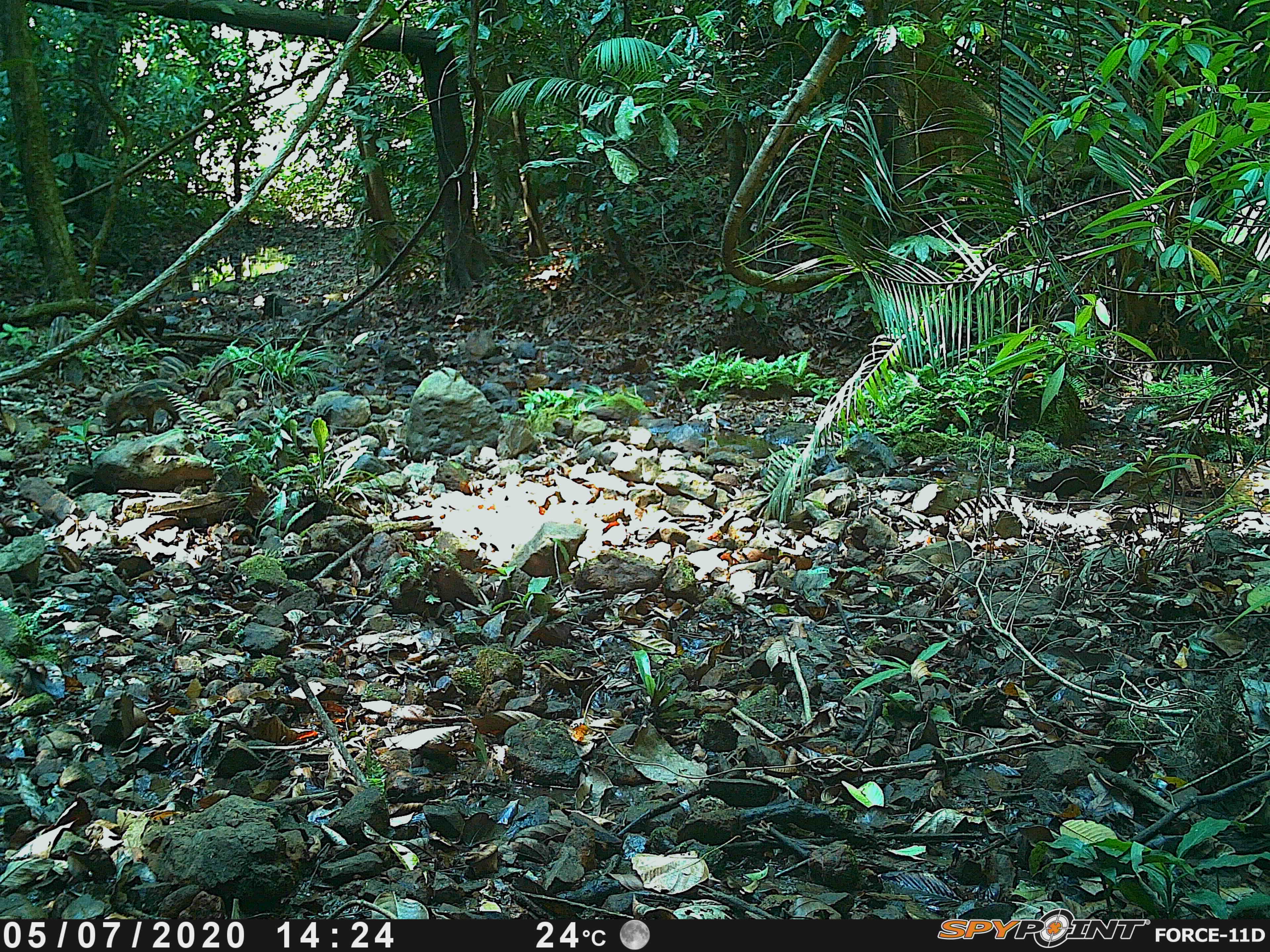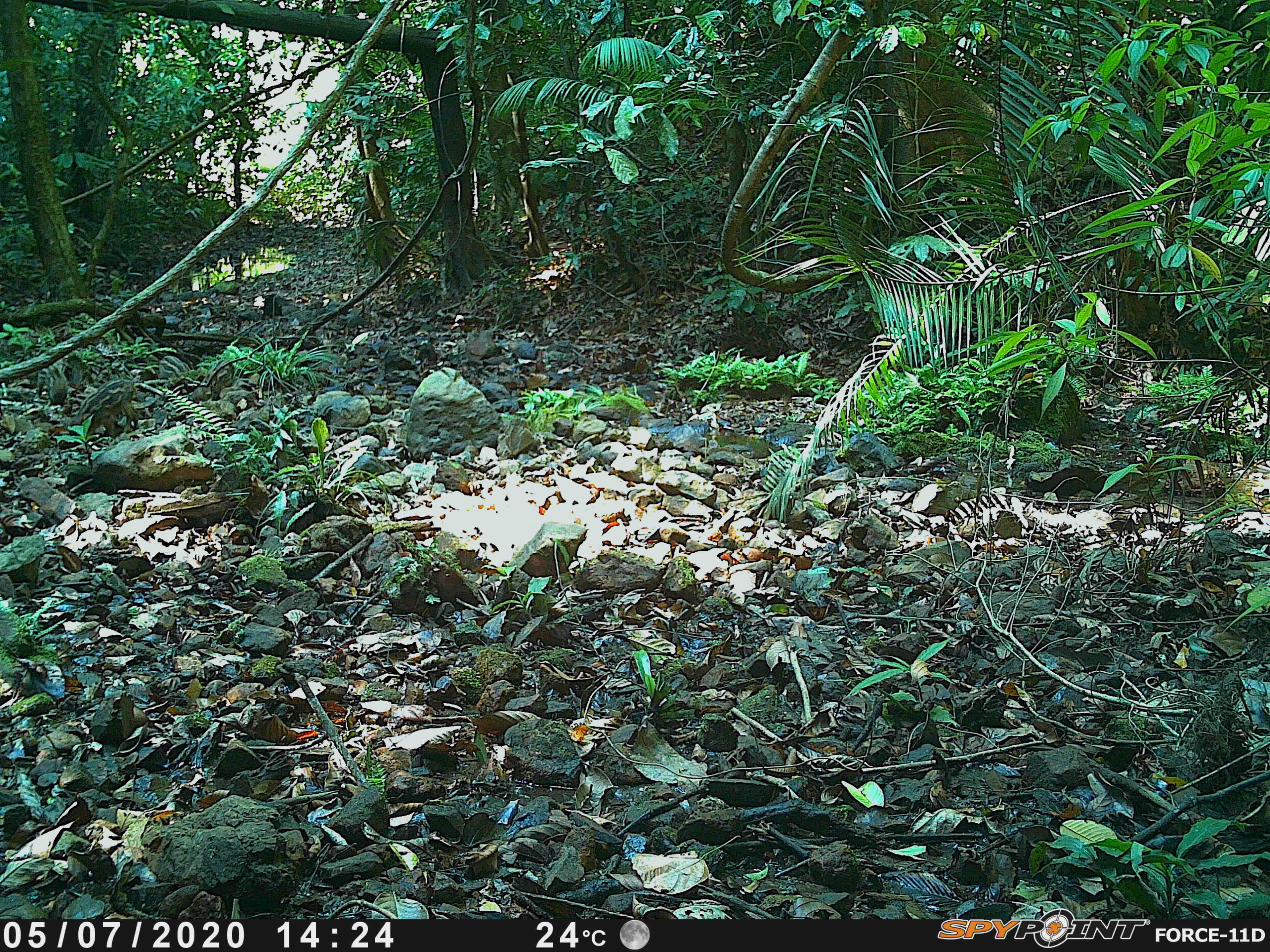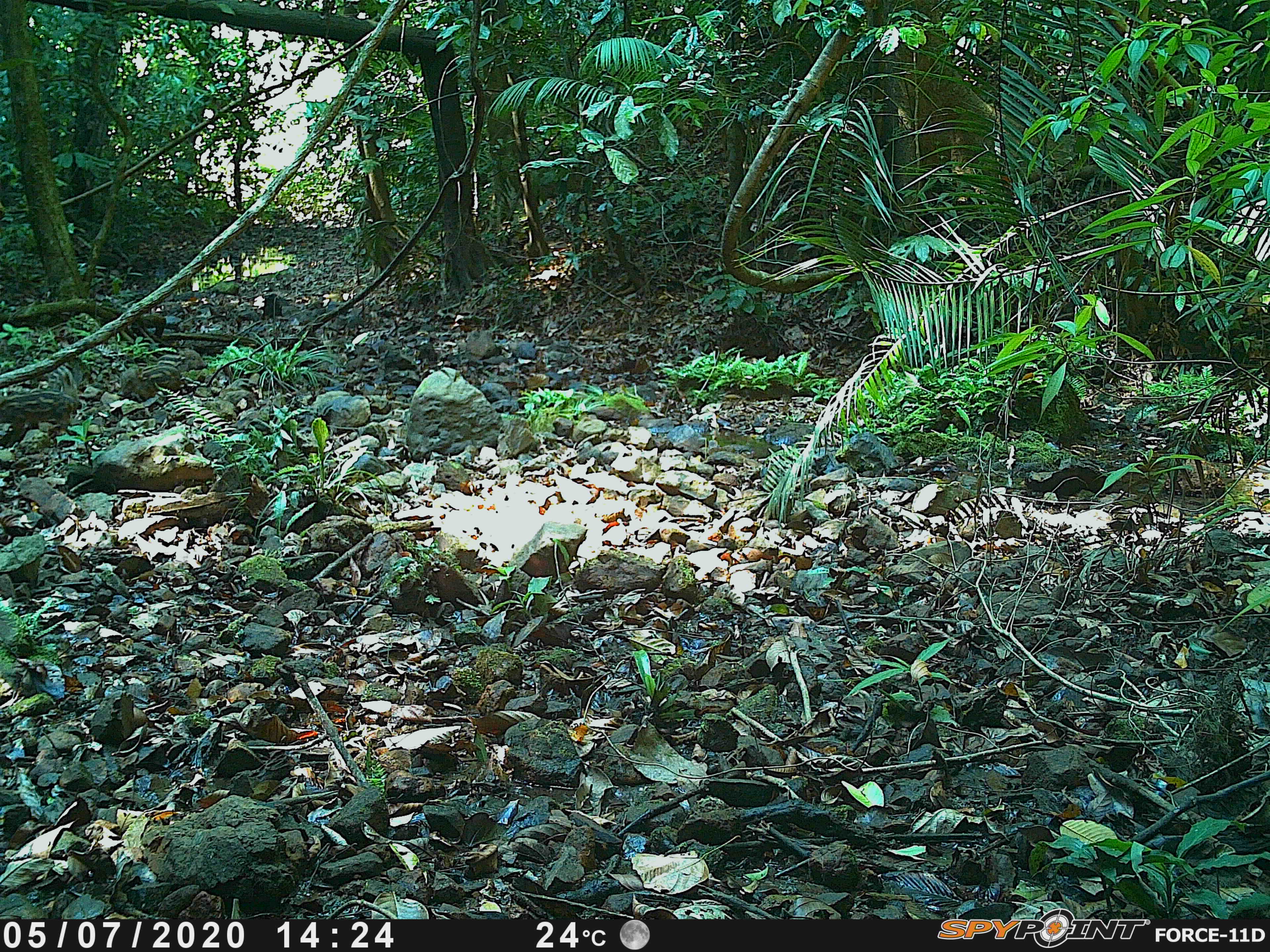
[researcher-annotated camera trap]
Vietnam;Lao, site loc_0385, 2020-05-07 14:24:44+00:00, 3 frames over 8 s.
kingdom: Animalia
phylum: Chordata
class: Mammalia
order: Artiodactyla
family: Suidae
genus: Sus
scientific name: Sus scrofa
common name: eurasian wild pig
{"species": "eurasian wild pig (Sus scrofa)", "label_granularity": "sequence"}